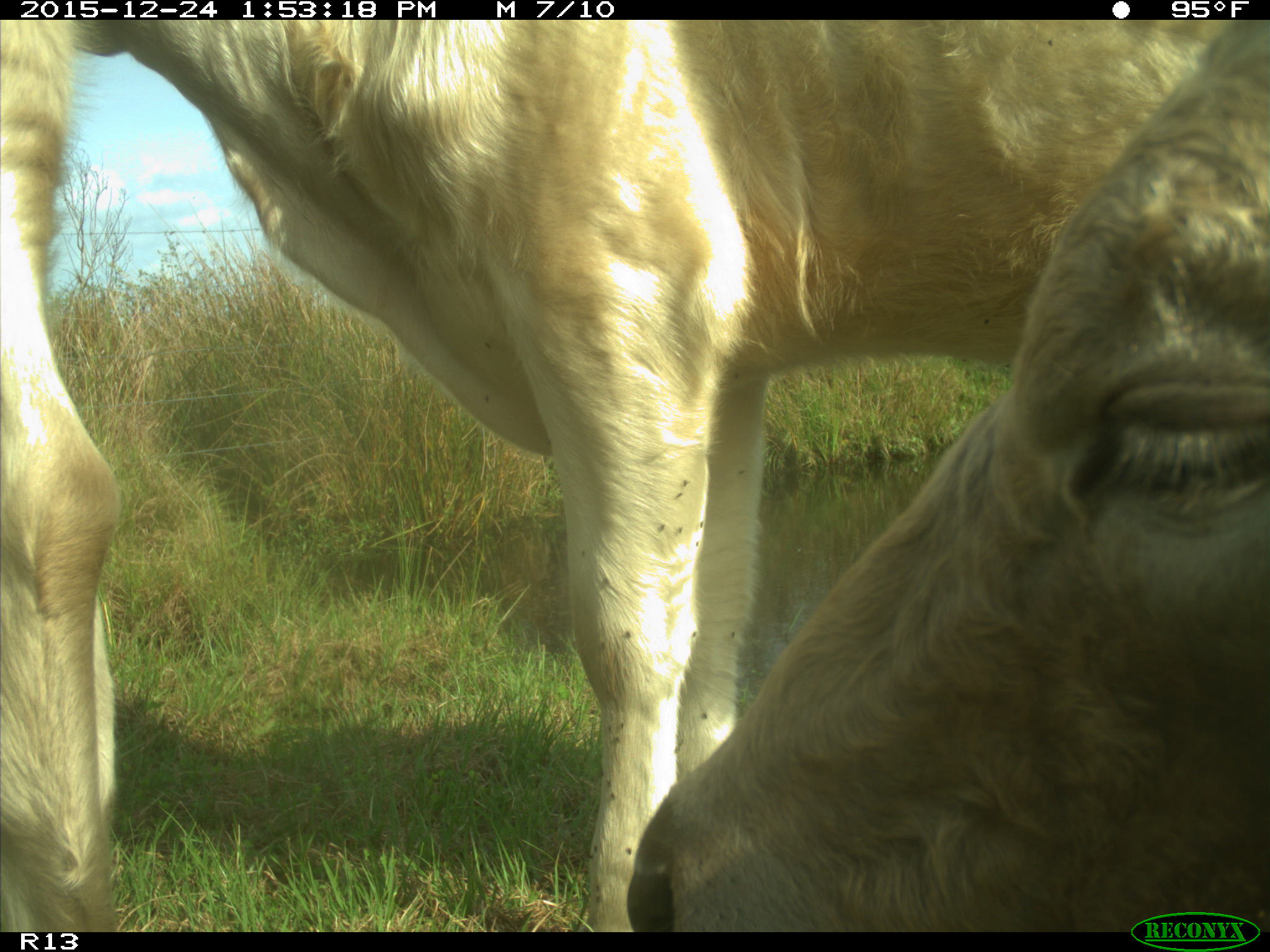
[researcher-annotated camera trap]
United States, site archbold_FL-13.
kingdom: Animalia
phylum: Chordata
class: Mammalia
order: Artiodactyla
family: Bovidae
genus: Bos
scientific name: Bos taurus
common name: domestic cow